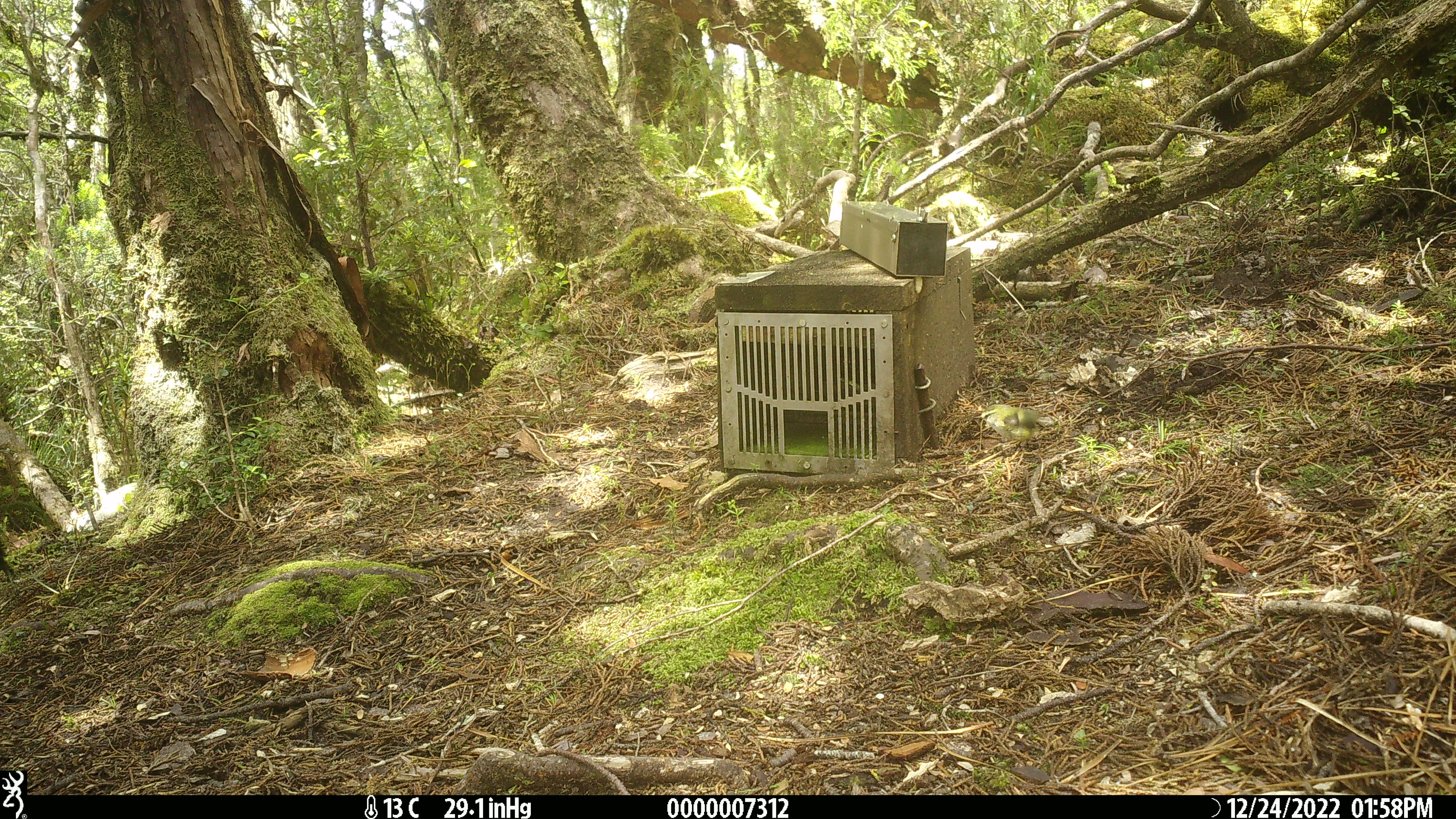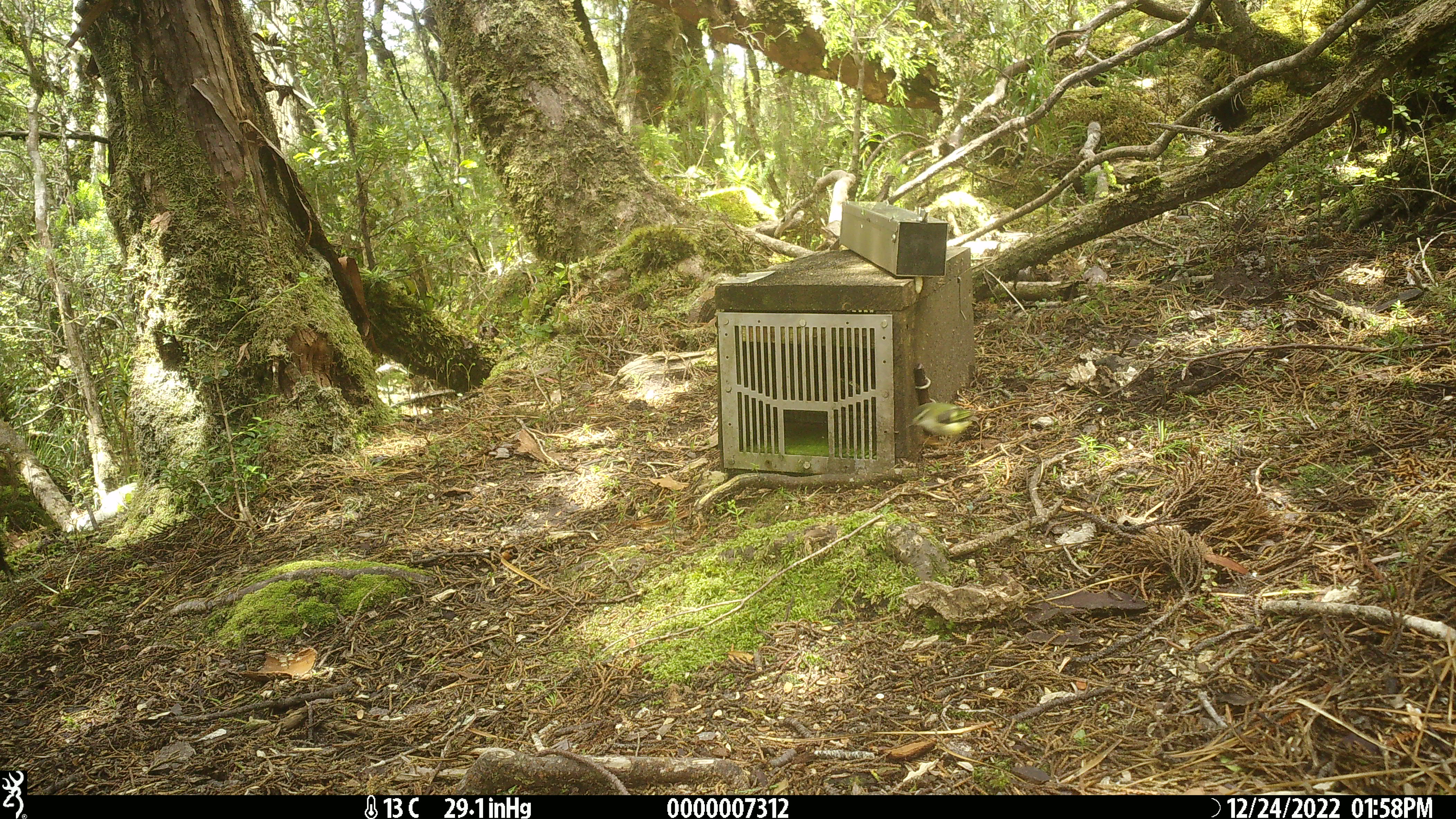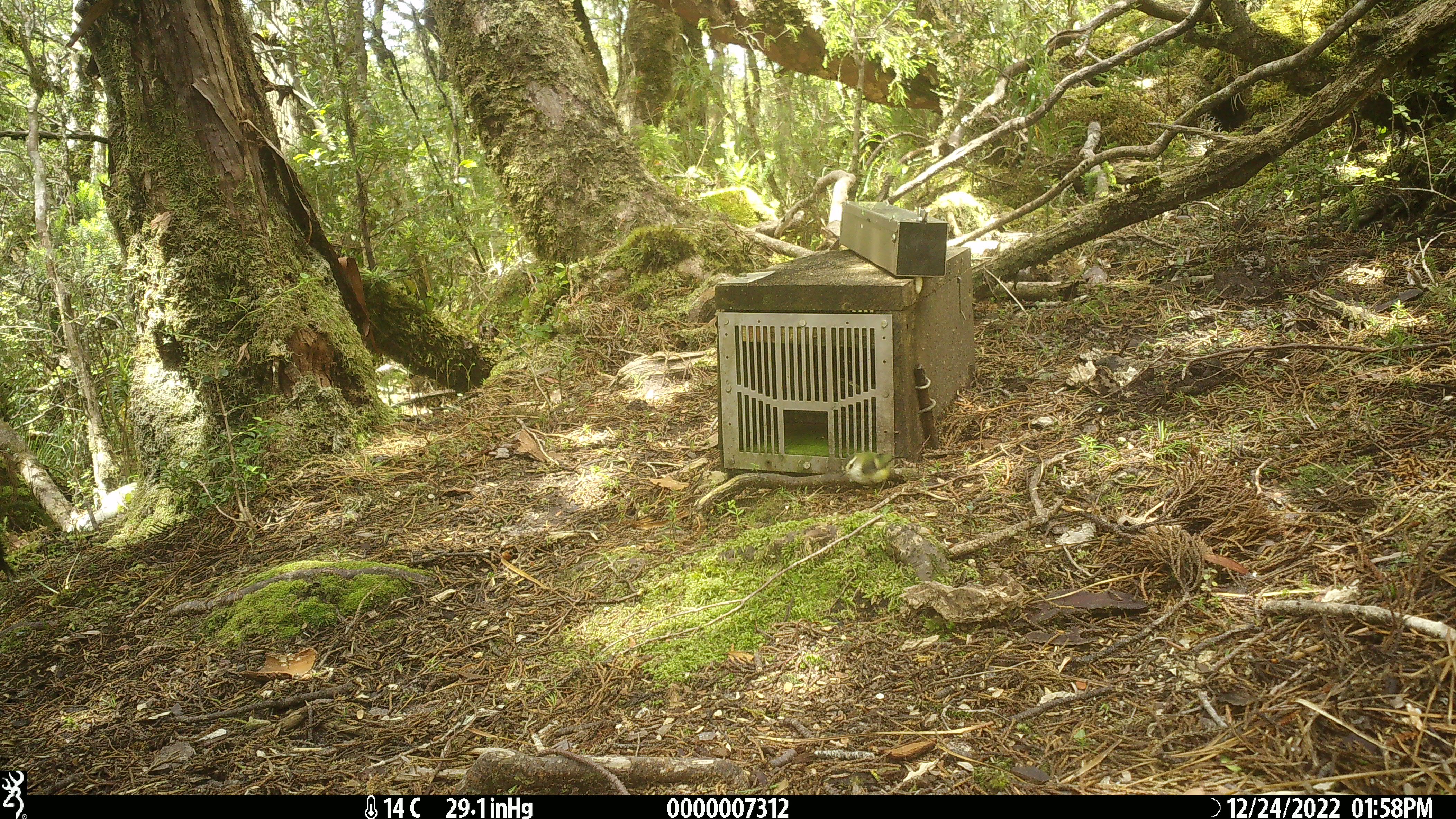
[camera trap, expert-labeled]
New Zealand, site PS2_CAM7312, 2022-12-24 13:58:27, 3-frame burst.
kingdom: Animalia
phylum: Chordata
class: Aves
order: Passeriformes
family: Acanthisittidae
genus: Acanthisitta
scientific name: Acanthisitta chloris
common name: rifleman